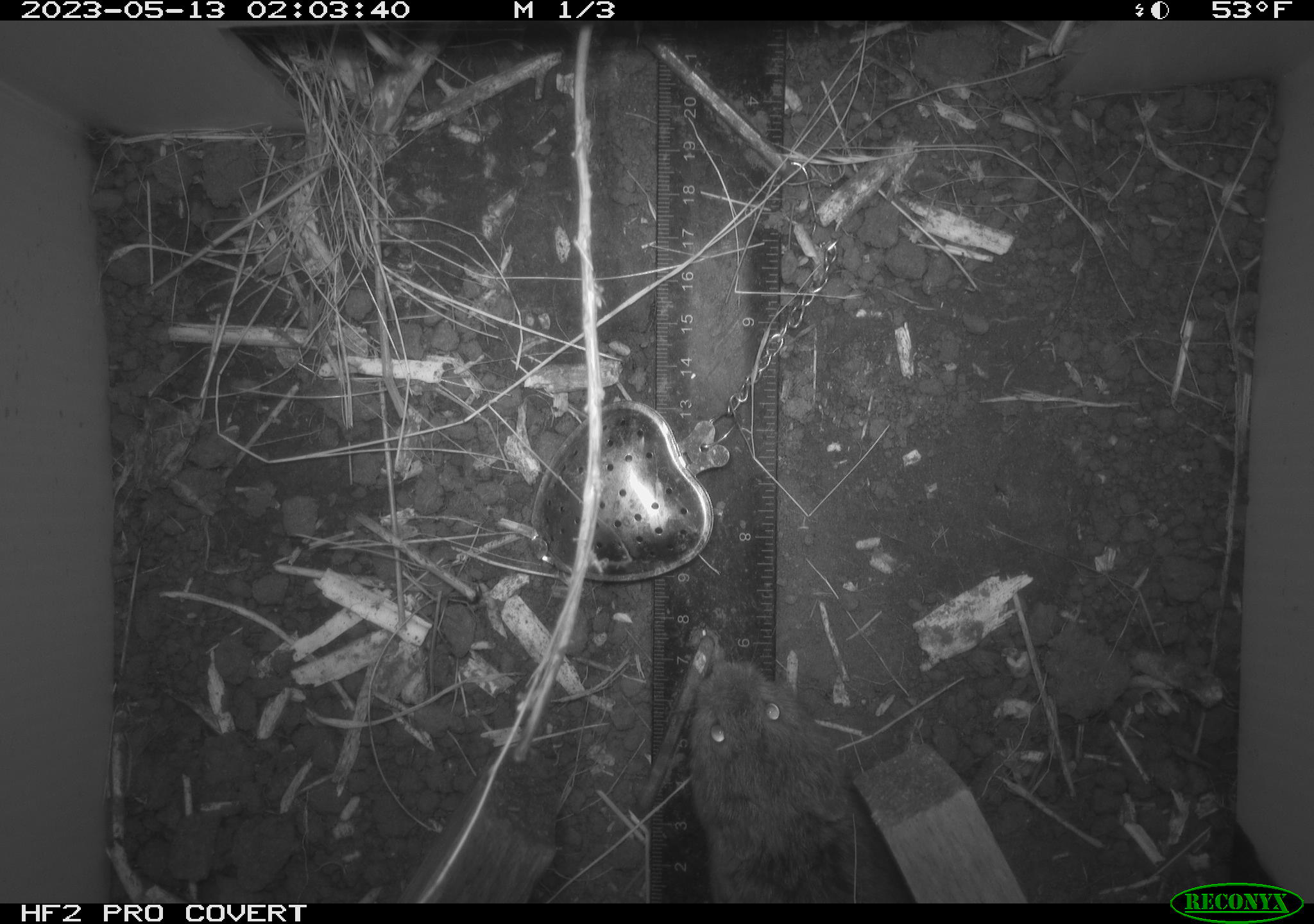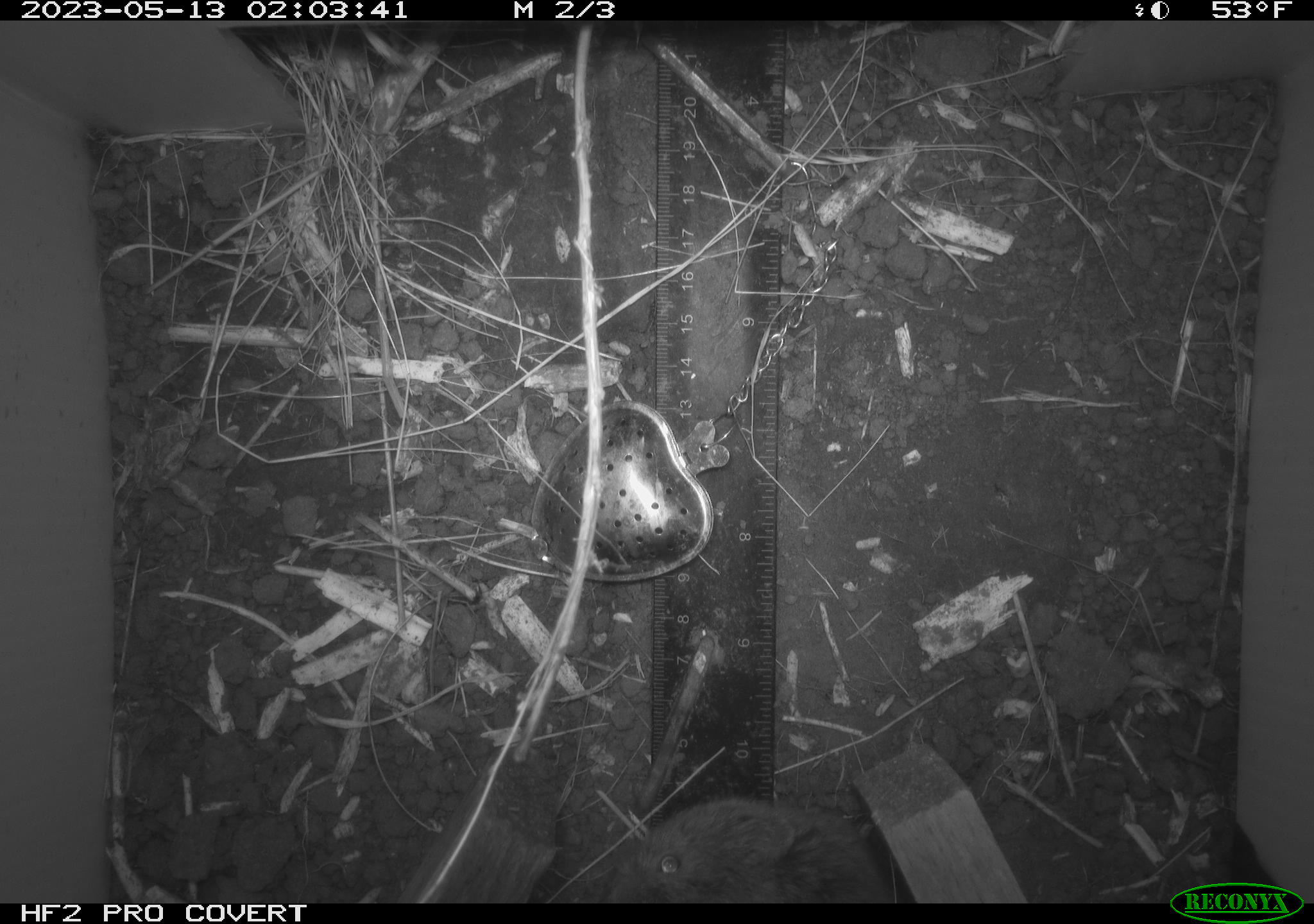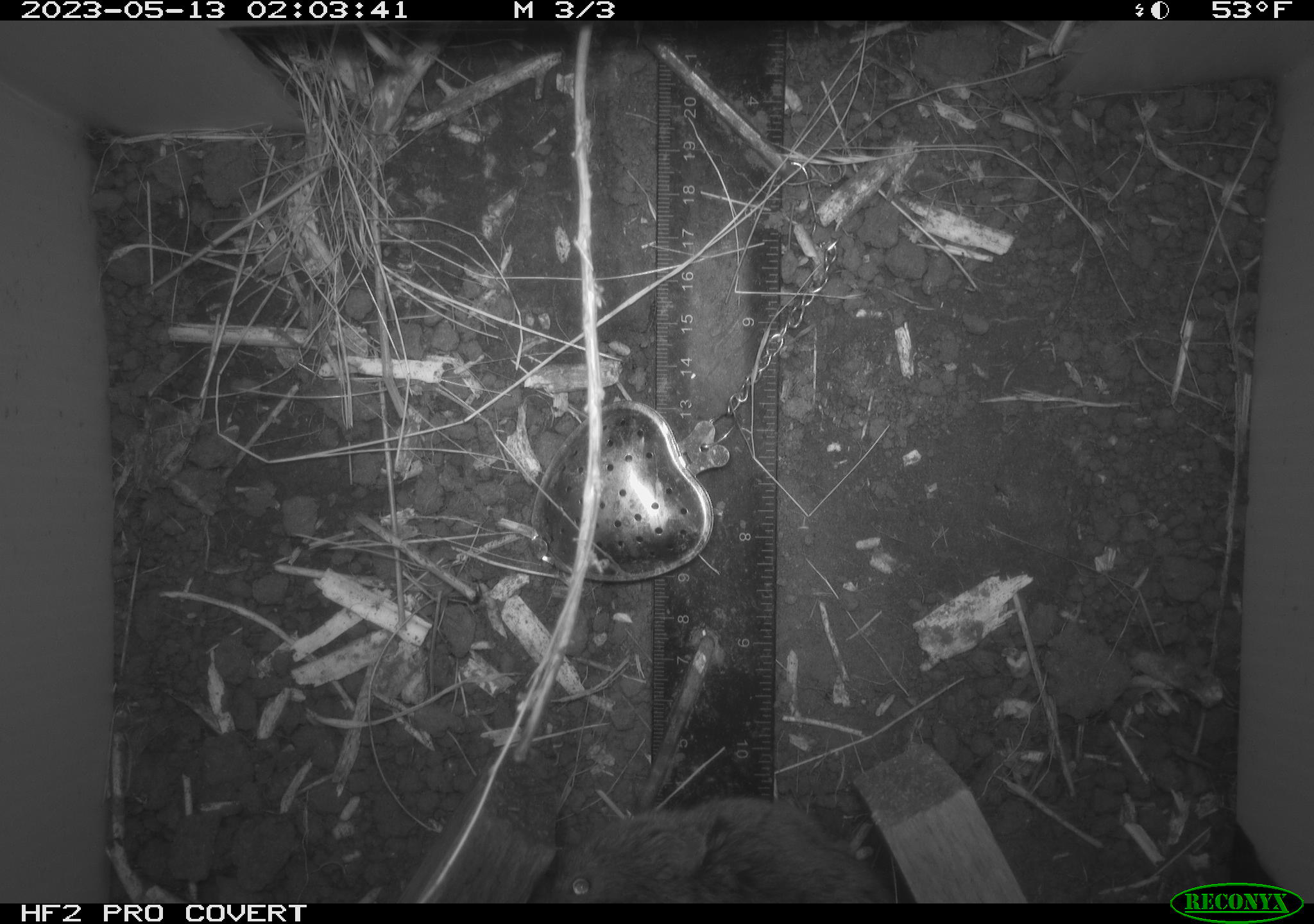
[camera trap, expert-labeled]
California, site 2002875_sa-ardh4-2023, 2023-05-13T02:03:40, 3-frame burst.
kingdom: Animalia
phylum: Chordata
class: Mammalia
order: Rodentia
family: Cricetidae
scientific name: Arvicolinae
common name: voles, lemmings, and muskrats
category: arvicolinae subfamily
Arvicolinae subfamily (voles, lemmings, and muskrats) (Arvicolinae).